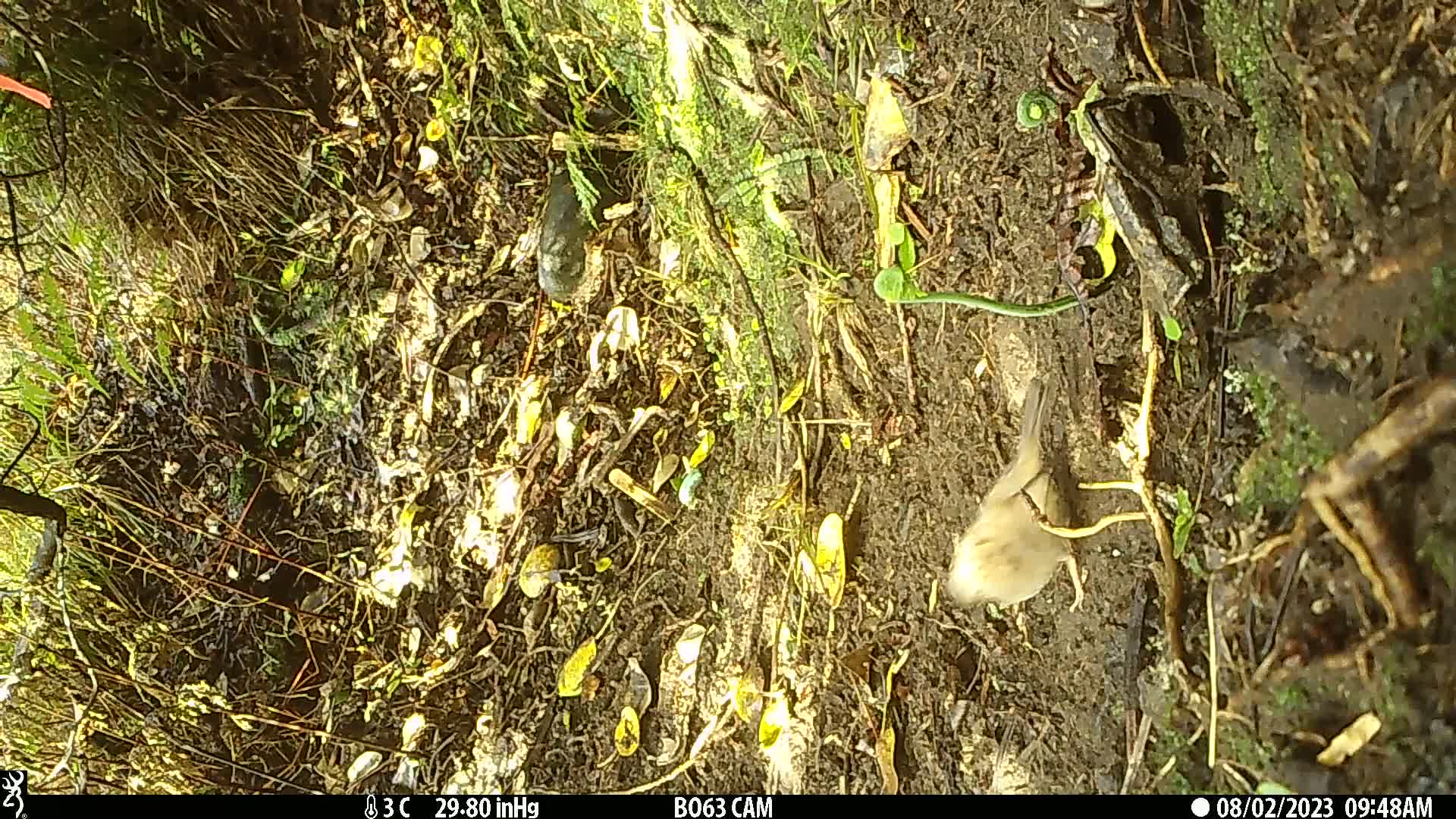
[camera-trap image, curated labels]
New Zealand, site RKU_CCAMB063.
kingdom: Animalia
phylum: Chordata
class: Aves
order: Passeriformes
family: Prunellidae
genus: Prunella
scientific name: Prunella modularis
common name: dunnock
Dunnock (Prunella modularis).